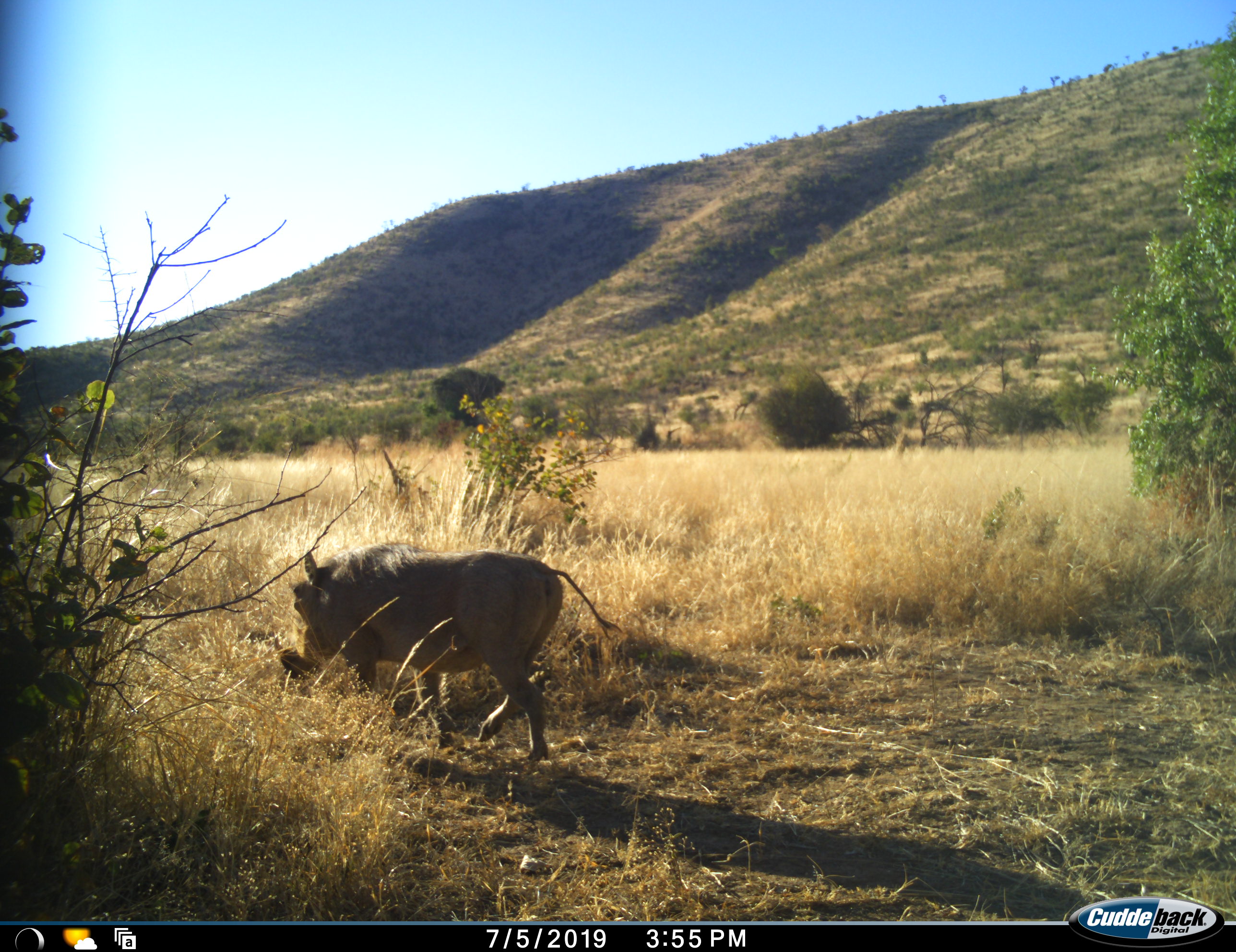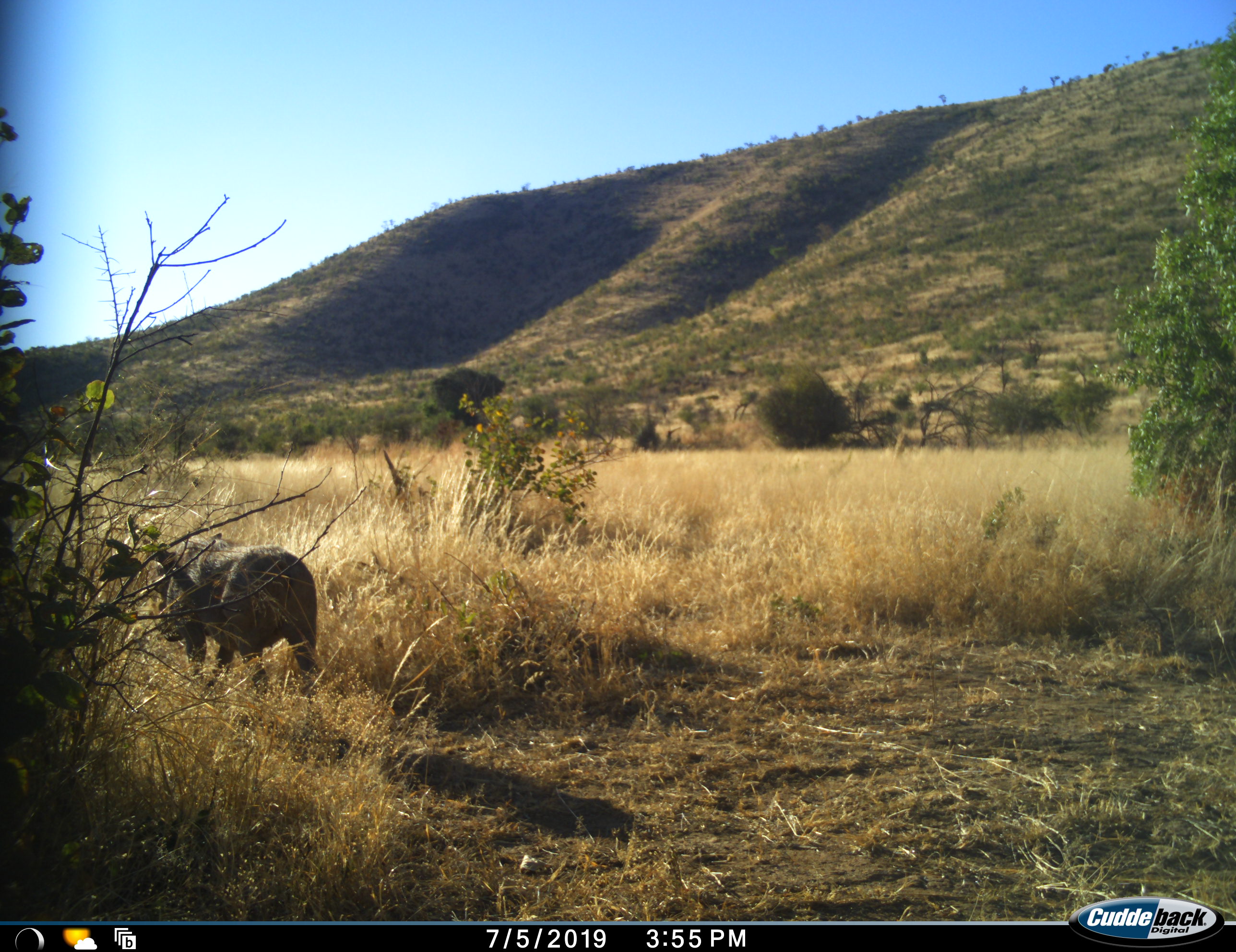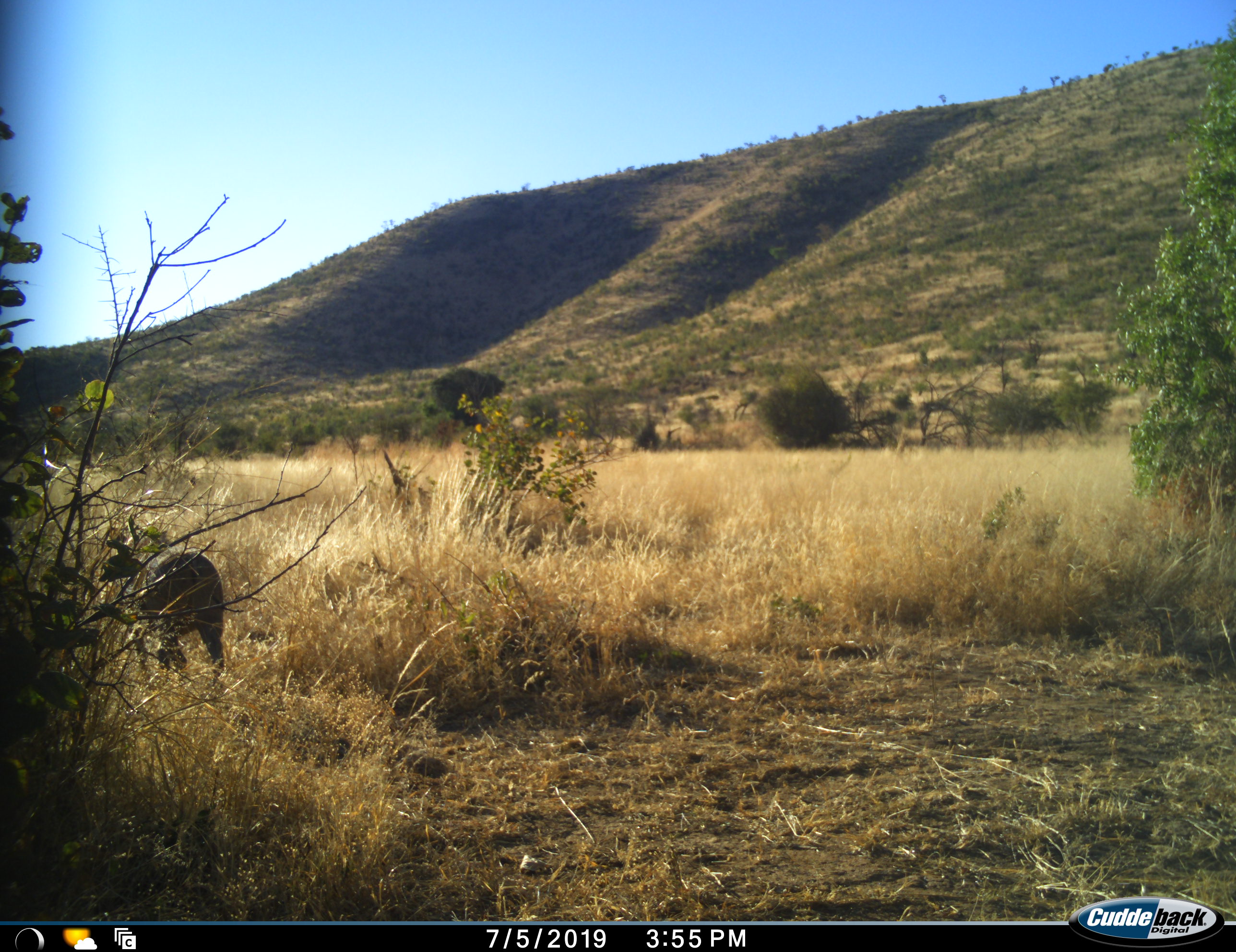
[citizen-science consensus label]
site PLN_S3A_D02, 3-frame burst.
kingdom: Animalia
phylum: Chordata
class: Mammalia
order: Artiodactyla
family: Suidae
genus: Phacochoerus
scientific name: Phacochoerus africanus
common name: warthog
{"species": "warthog (Phacochoerus africanus)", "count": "1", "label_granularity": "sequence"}